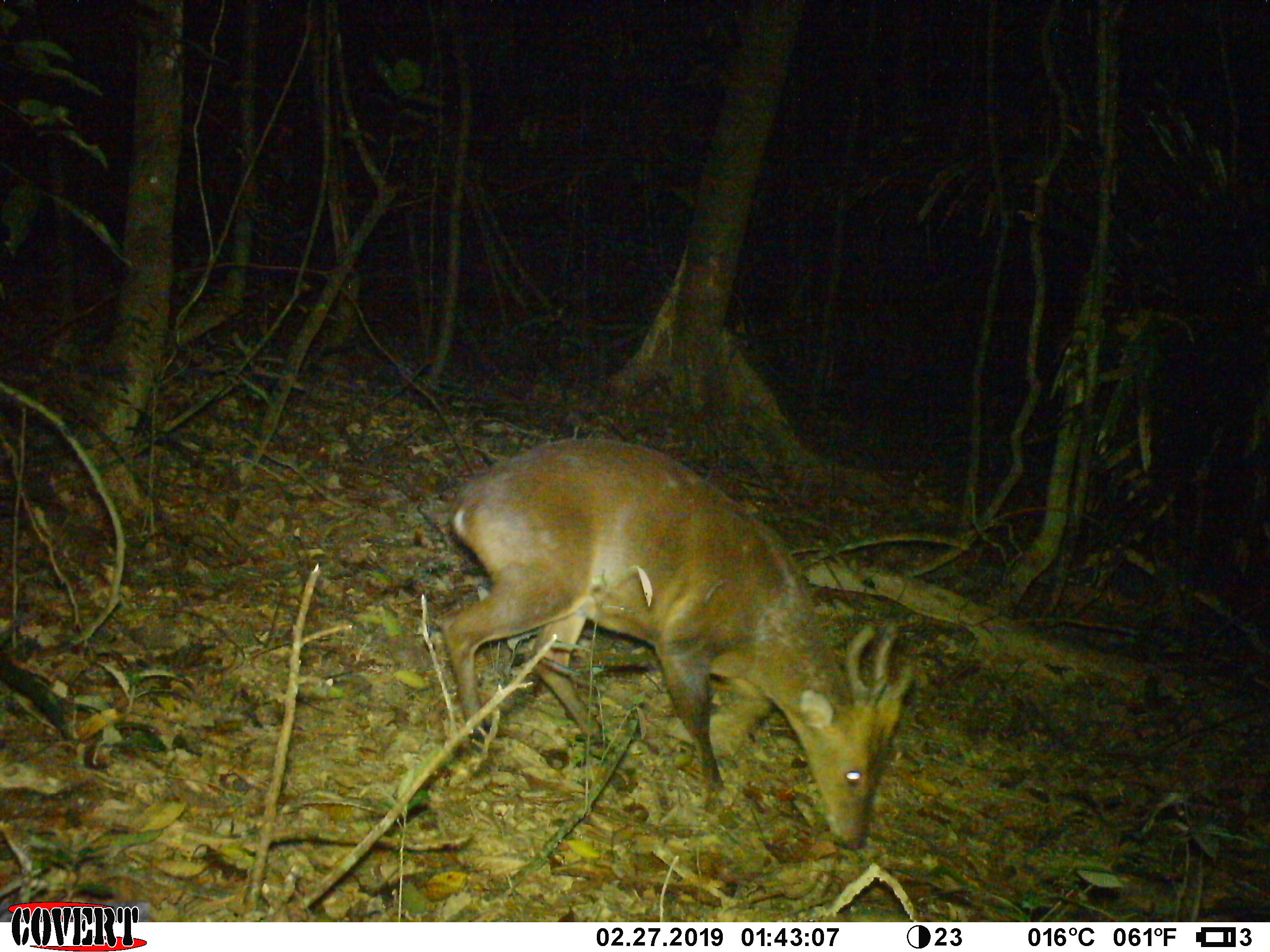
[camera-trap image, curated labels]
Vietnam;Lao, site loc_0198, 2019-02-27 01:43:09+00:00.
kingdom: Animalia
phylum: Chordata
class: Mammalia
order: Artiodactyla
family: Cervidae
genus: Muntiacus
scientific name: Muntiacus vuquangensis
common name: large-antlered muntjac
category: large antlered muntjac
Large antlered muntjac (large-antlered muntjac) (Muntiacus vuquangensis). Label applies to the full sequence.